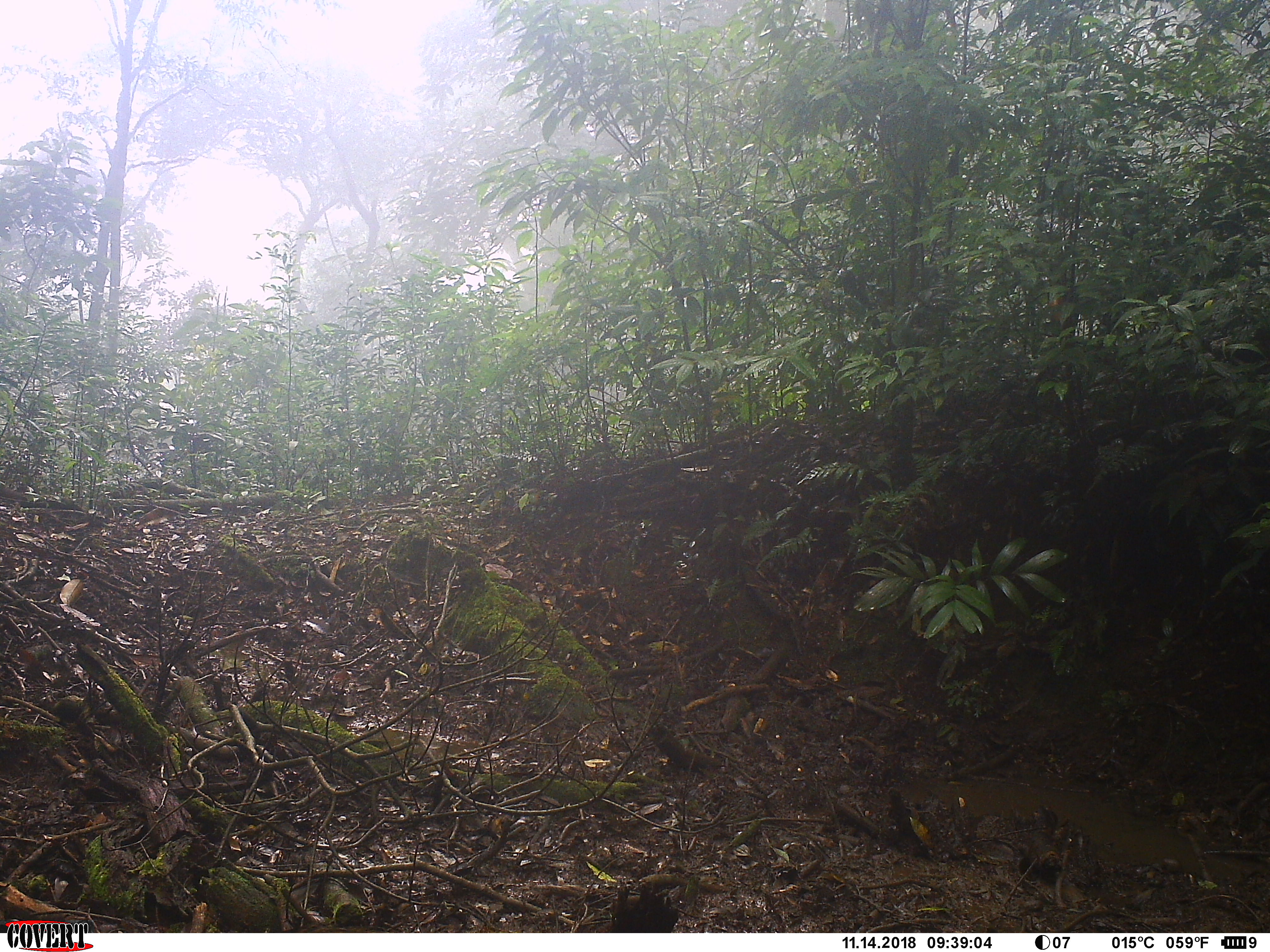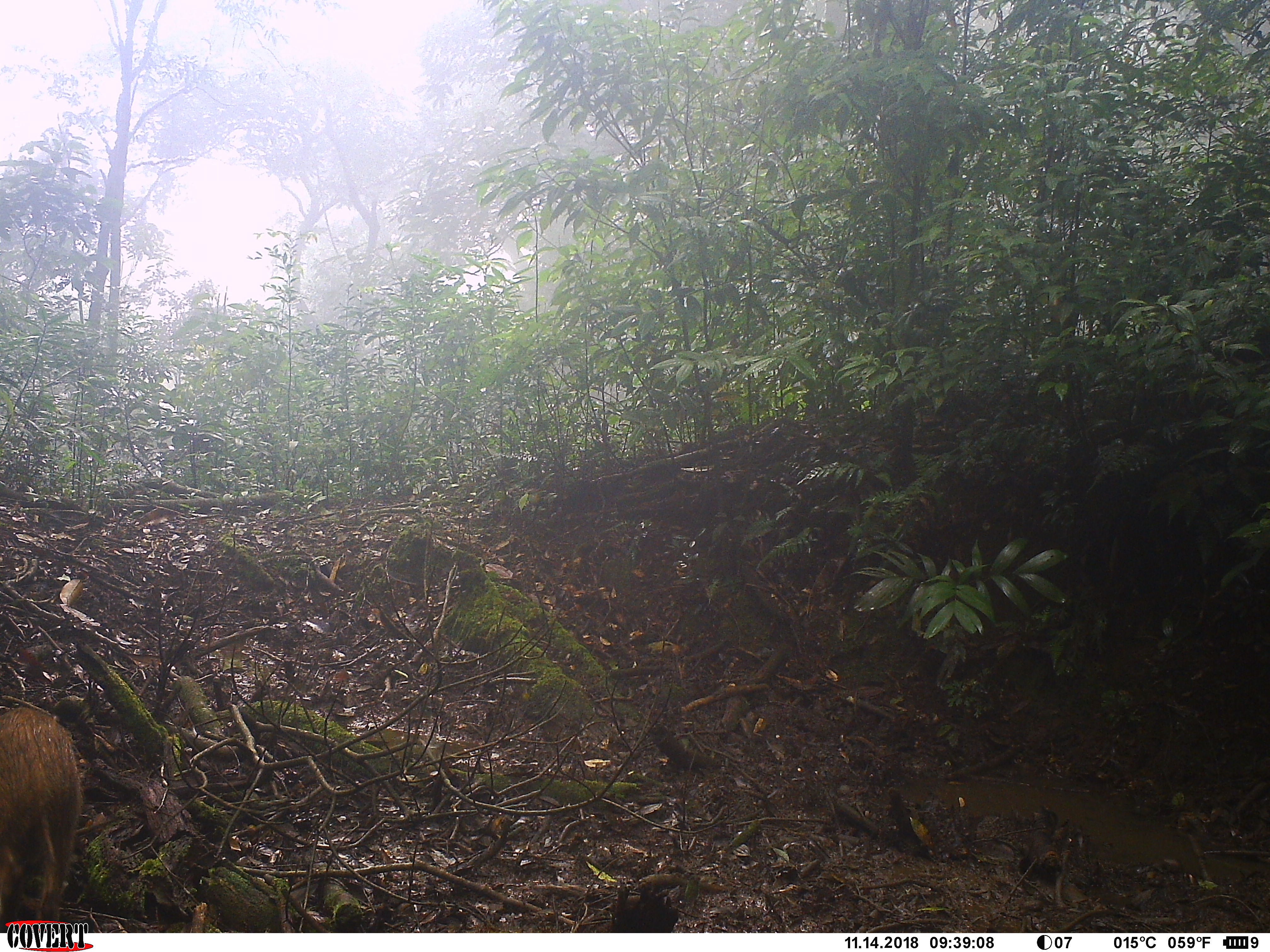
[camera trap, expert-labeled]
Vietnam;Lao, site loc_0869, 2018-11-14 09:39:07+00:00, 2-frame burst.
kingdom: Animalia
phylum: Chordata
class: Mammalia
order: Artiodactyla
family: Suidae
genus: Sus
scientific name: Sus scrofa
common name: eurasian wild pig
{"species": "eurasian wild pig (Sus scrofa)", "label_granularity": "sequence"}